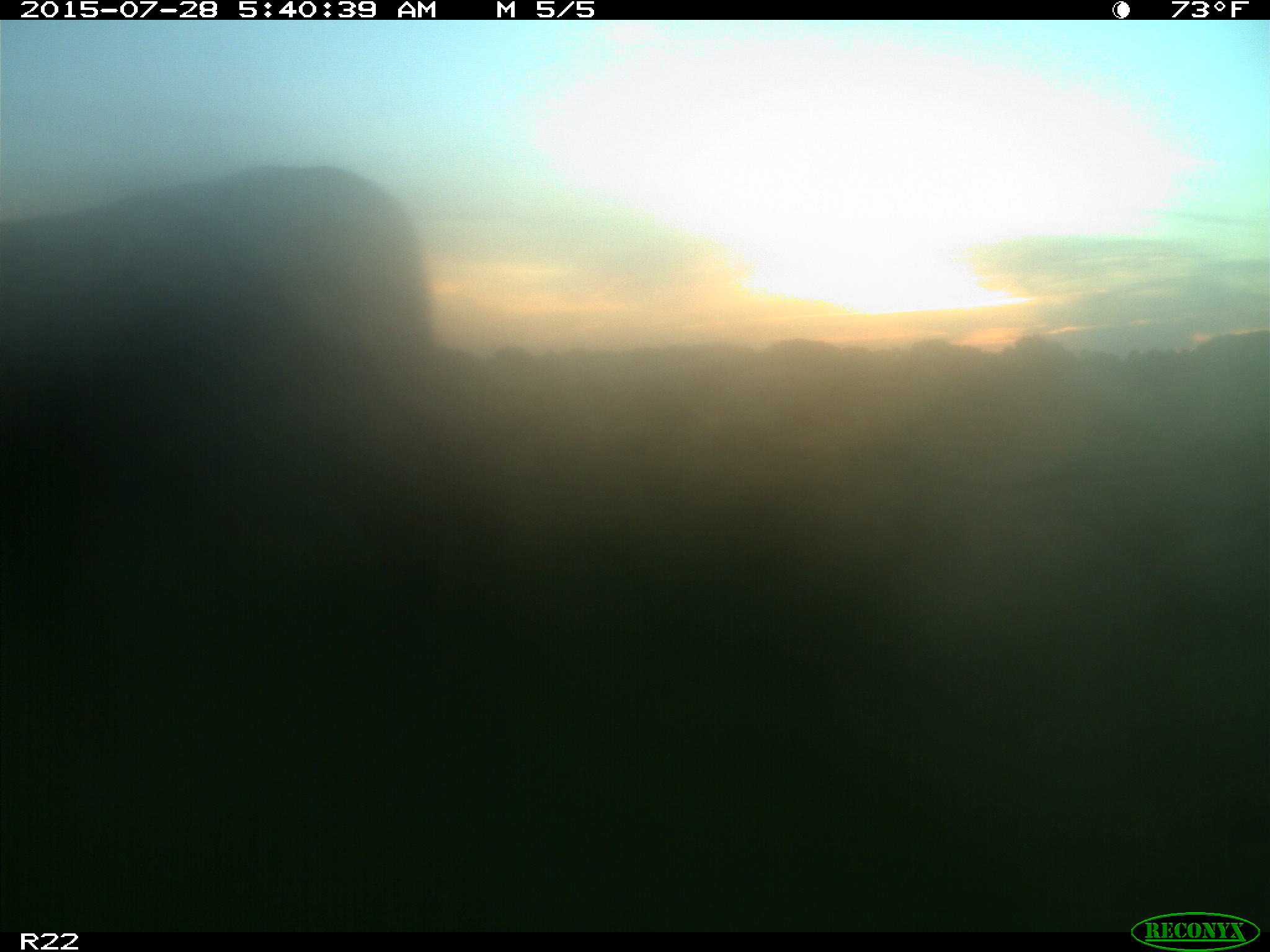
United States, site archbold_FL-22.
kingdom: Animalia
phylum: Chordata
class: Mammalia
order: Artiodactyla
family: Bovidae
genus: Bos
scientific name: Bos taurus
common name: domestic cow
Bos taurus (domestic cow).